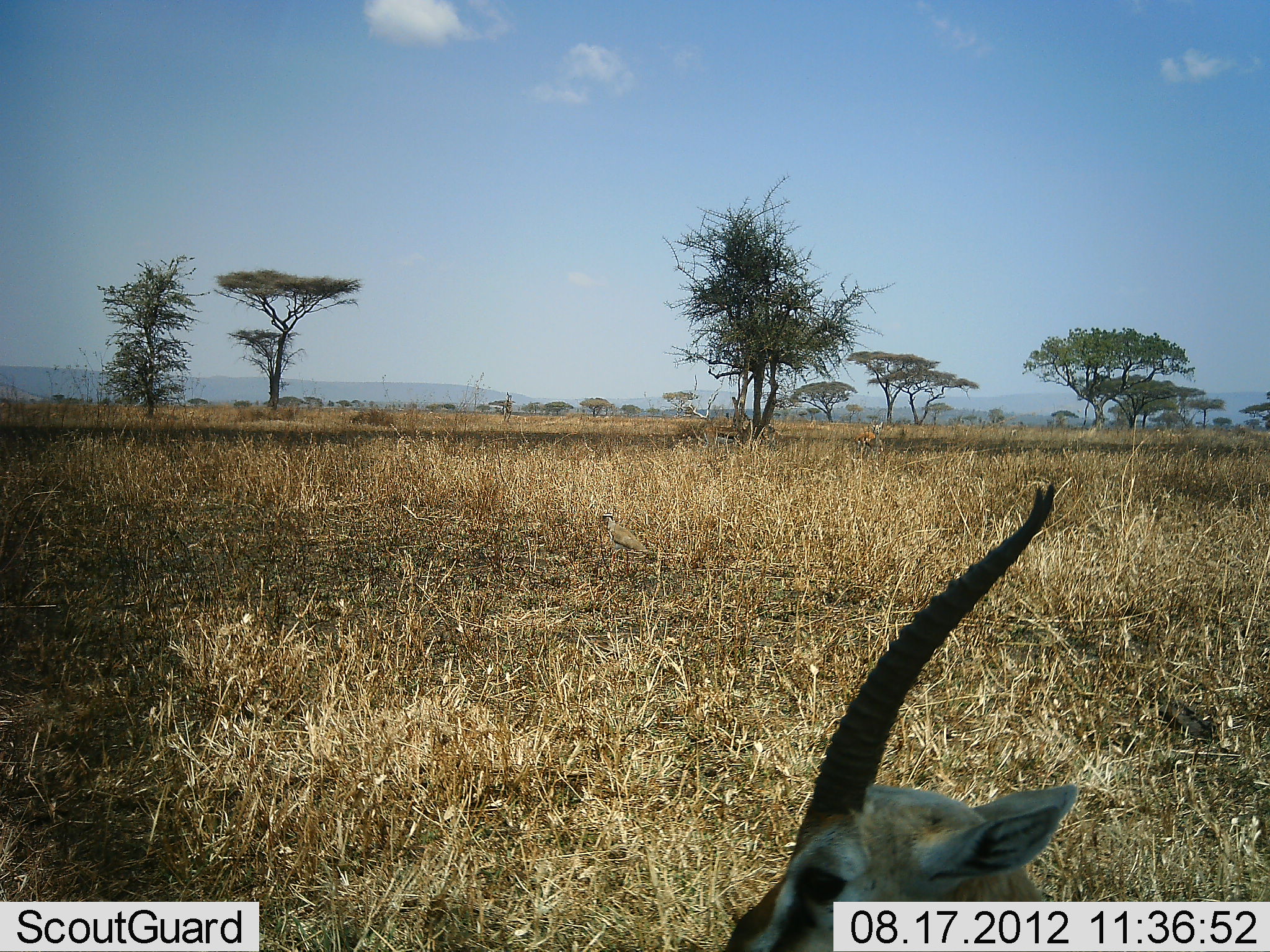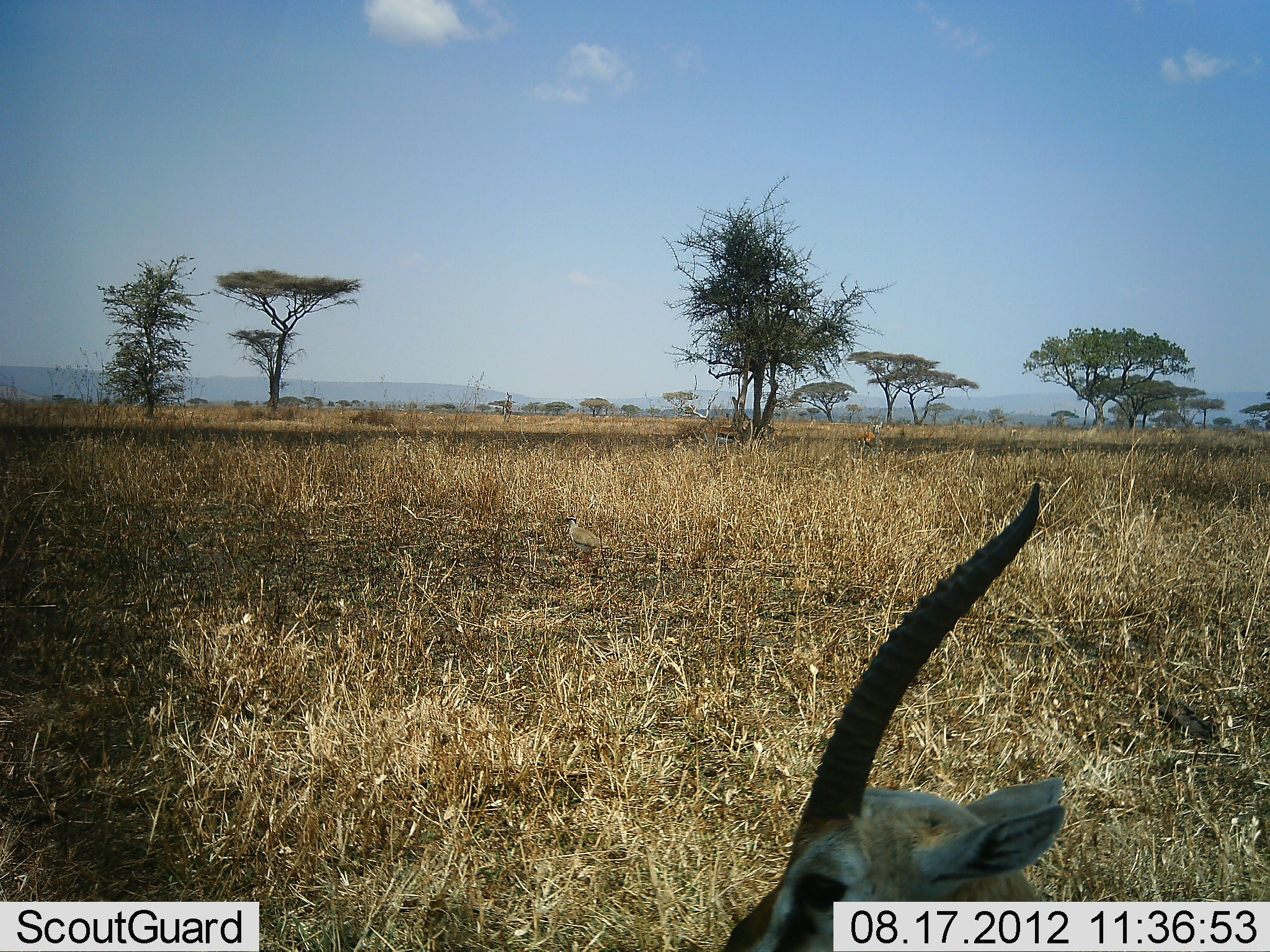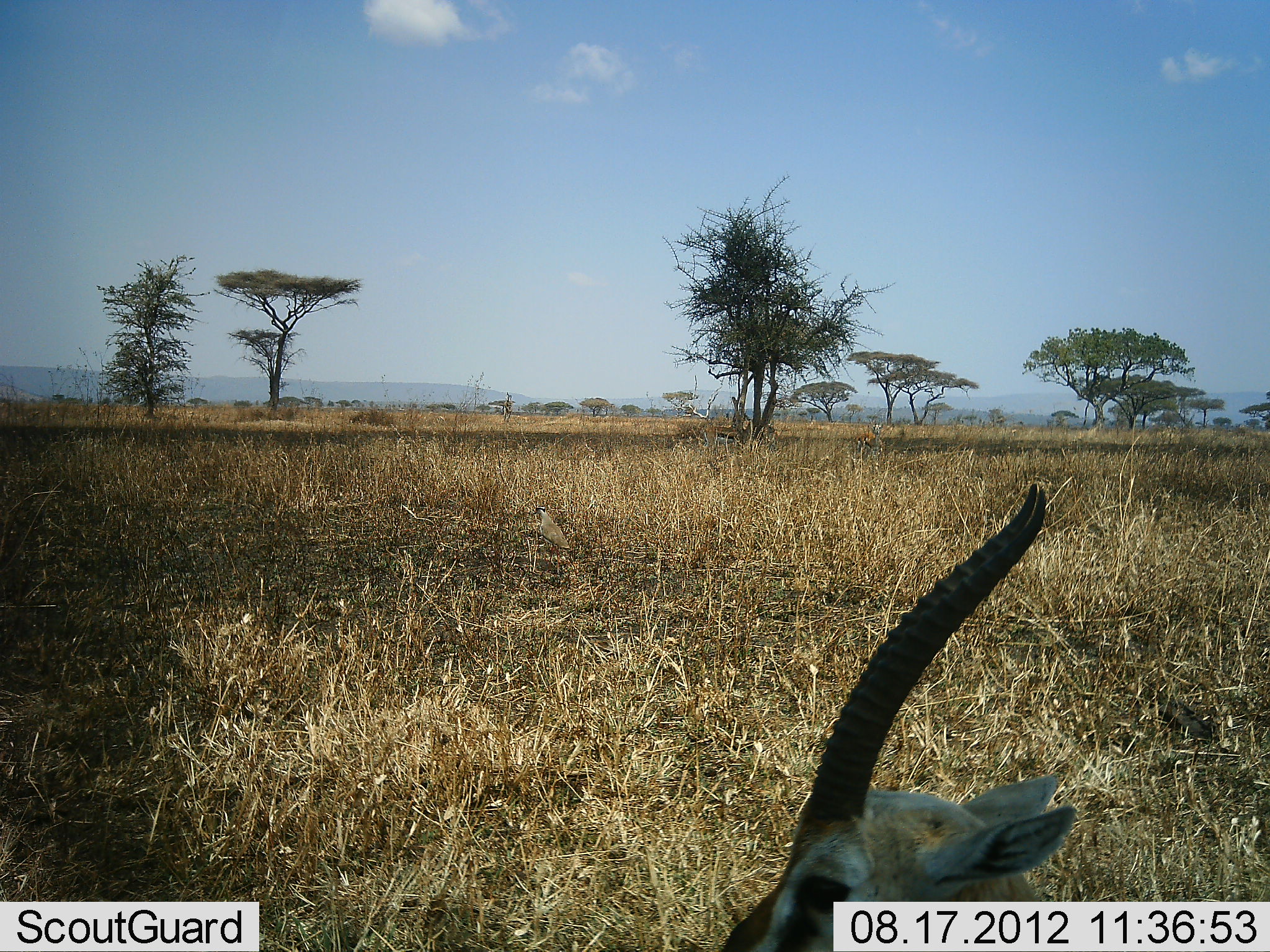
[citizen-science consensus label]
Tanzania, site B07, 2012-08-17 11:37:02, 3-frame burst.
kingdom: Animalia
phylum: Chordata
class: Mammalia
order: Artiodactyla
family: Bovidae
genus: Eudorcas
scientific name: Eudorcas thomsonii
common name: thomson's gazelle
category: gazellethomsons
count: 1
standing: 64%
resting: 45%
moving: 0%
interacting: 0%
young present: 0%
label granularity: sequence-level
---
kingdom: Animalia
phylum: Chordata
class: Aves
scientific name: Aves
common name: bird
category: otherbird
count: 1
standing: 10%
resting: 0%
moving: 90%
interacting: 0%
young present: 0%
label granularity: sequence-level